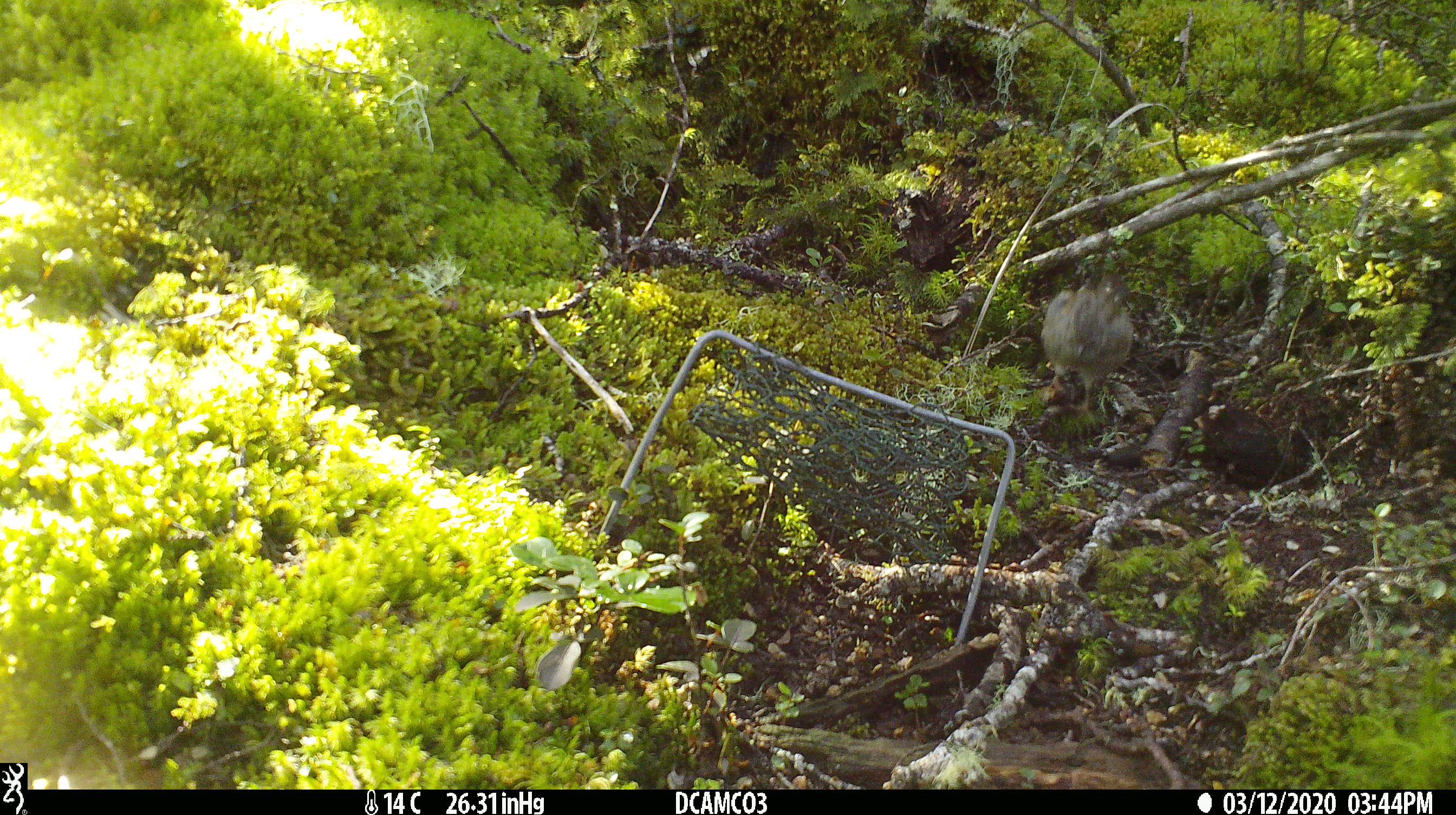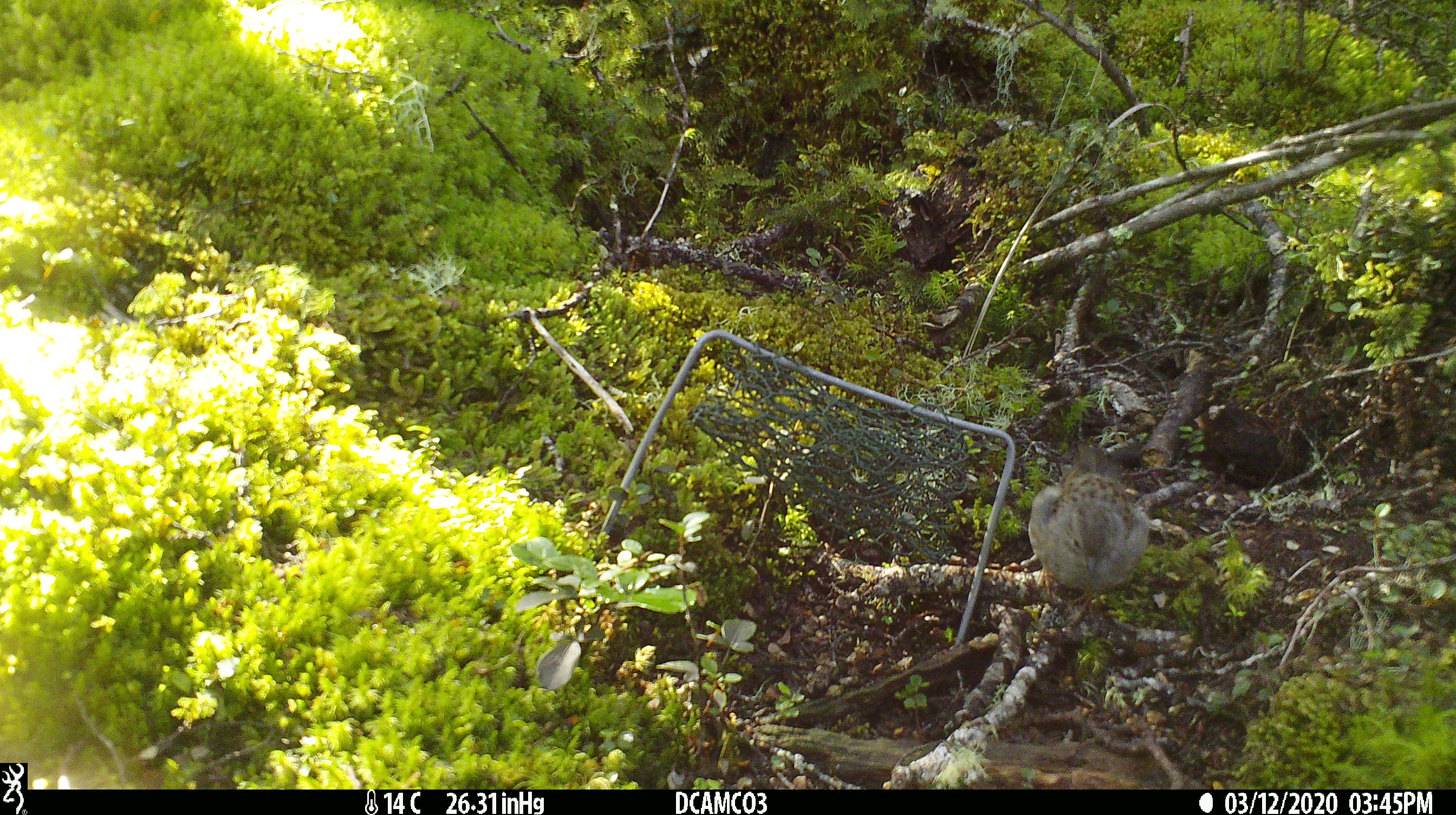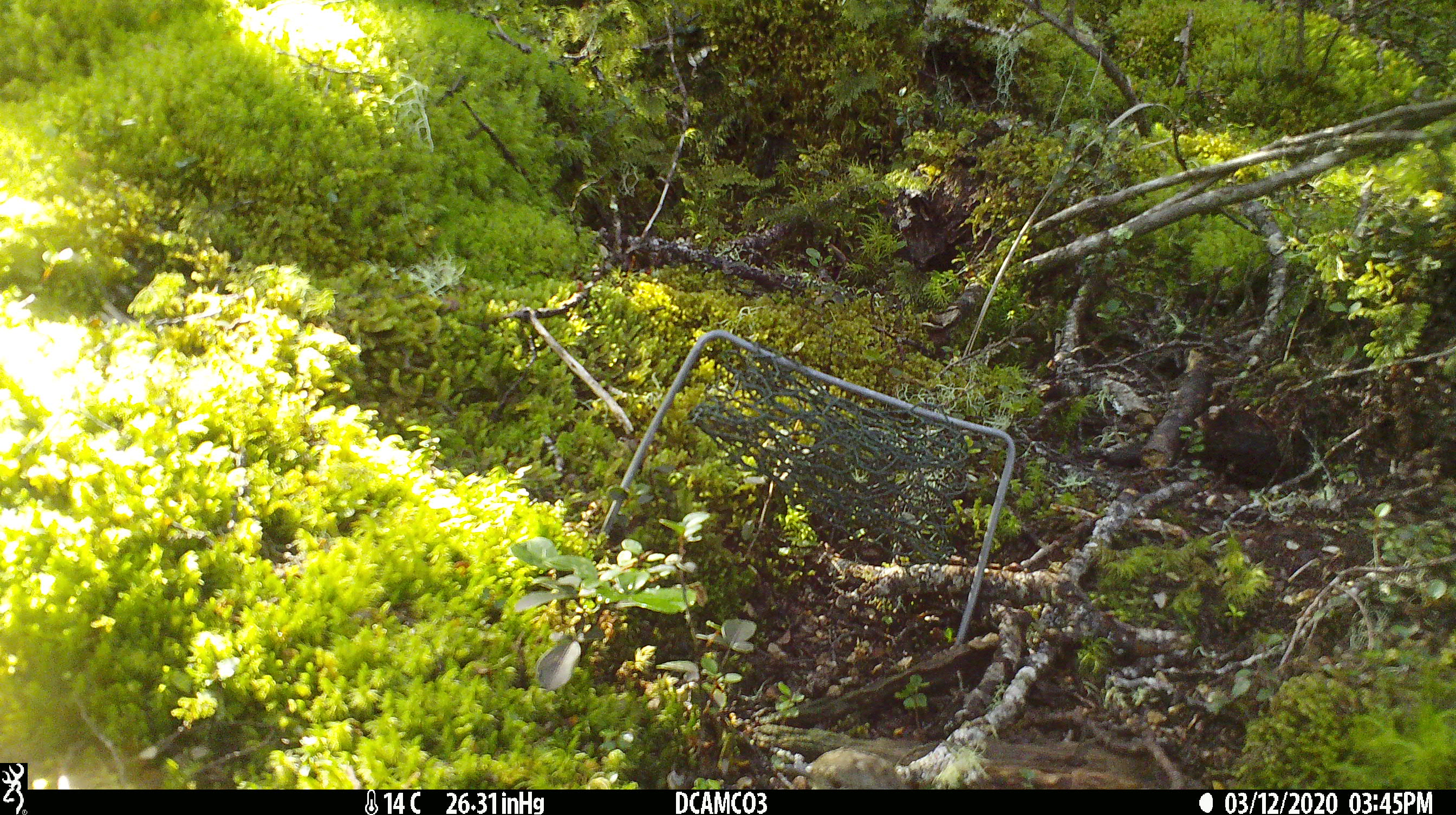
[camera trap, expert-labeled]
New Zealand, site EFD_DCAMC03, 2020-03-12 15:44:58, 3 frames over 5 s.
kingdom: Animalia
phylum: Chordata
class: Aves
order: Passeriformes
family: Prunellidae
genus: Prunella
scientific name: Prunella modularis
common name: dunnock